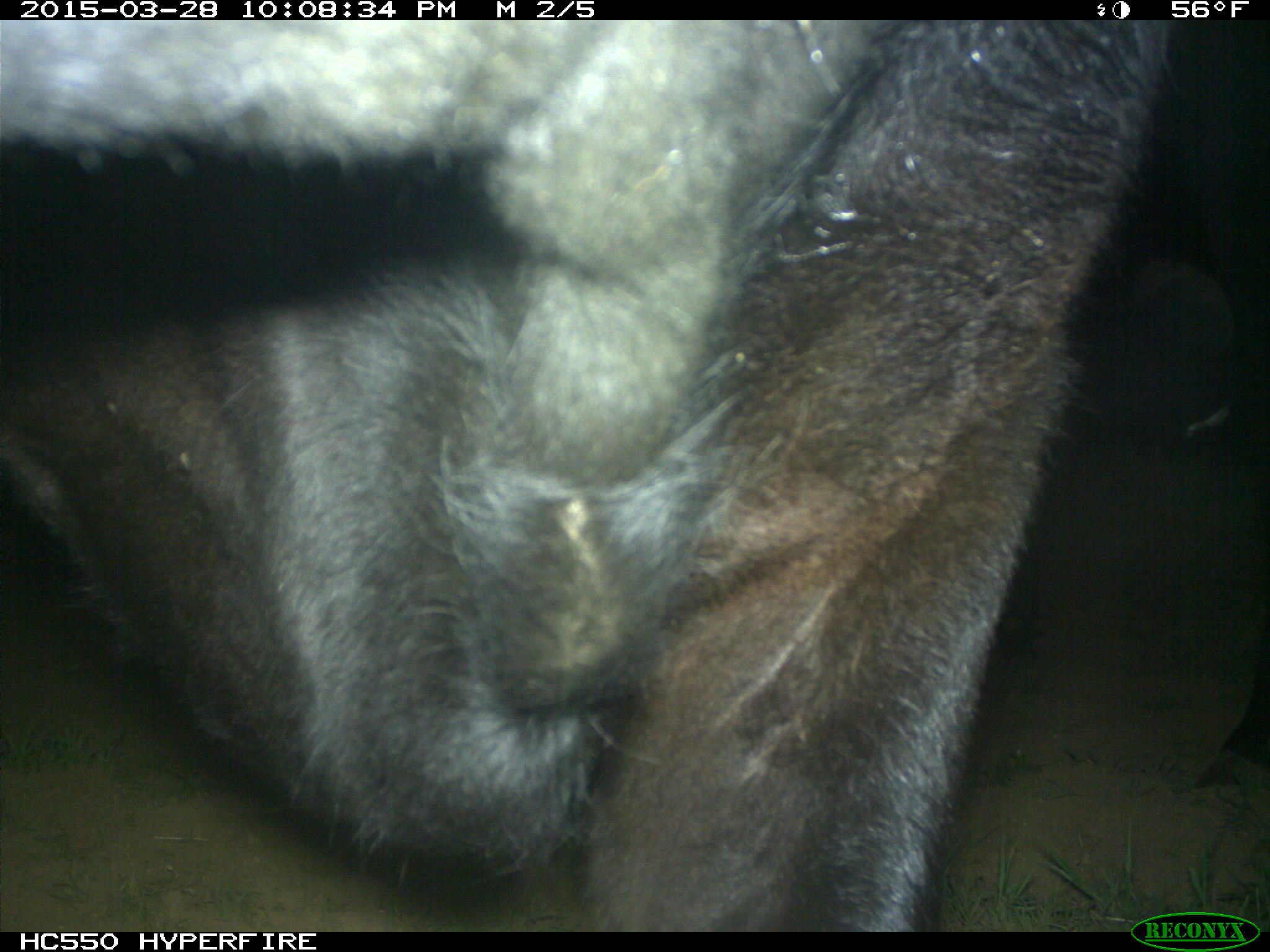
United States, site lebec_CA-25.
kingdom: Animalia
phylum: Chordata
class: Mammalia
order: Artiodactyla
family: Bovidae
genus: Bos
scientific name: Bos taurus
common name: domestic cow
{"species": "Bos taurus (domestic cow)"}